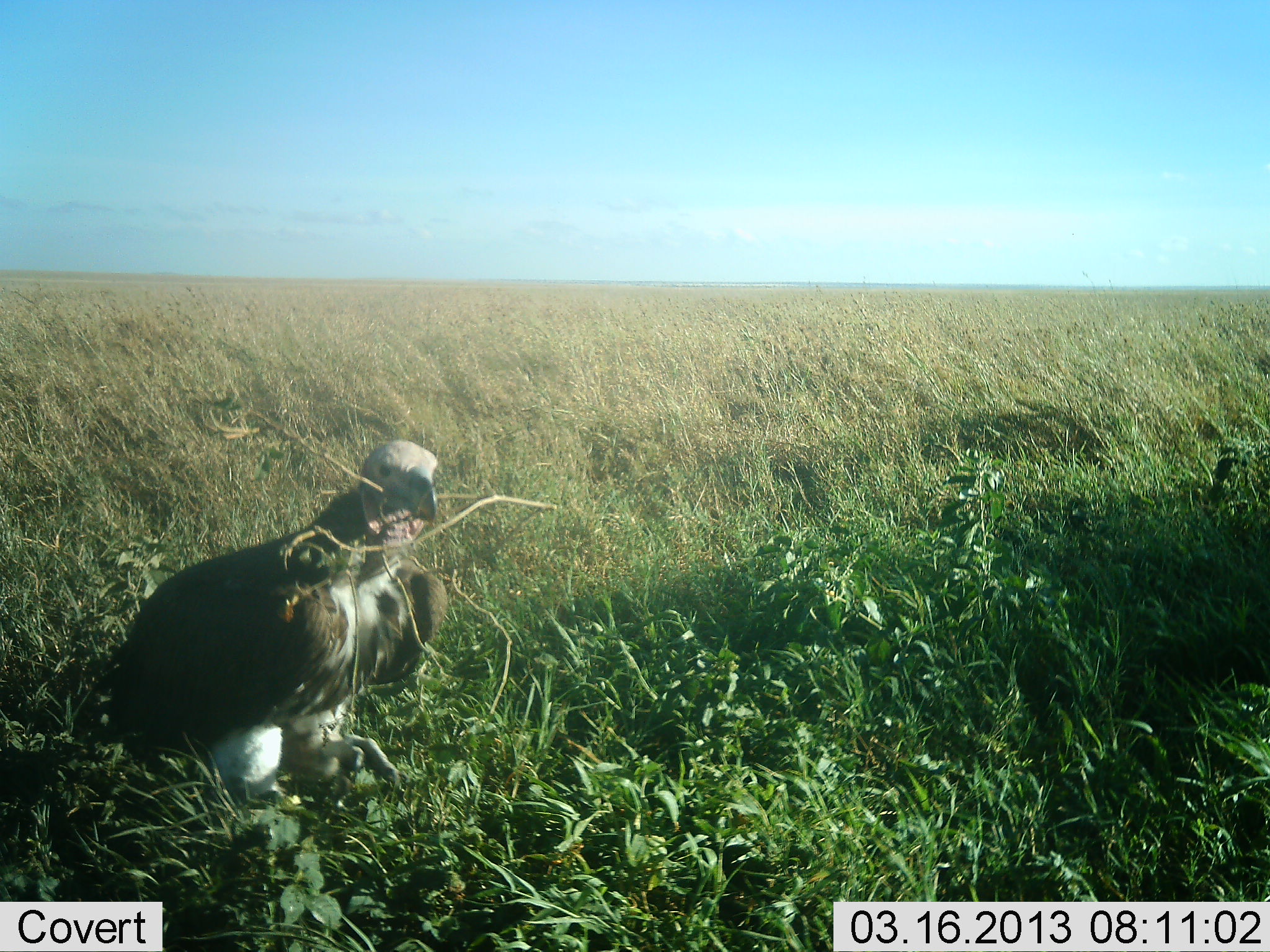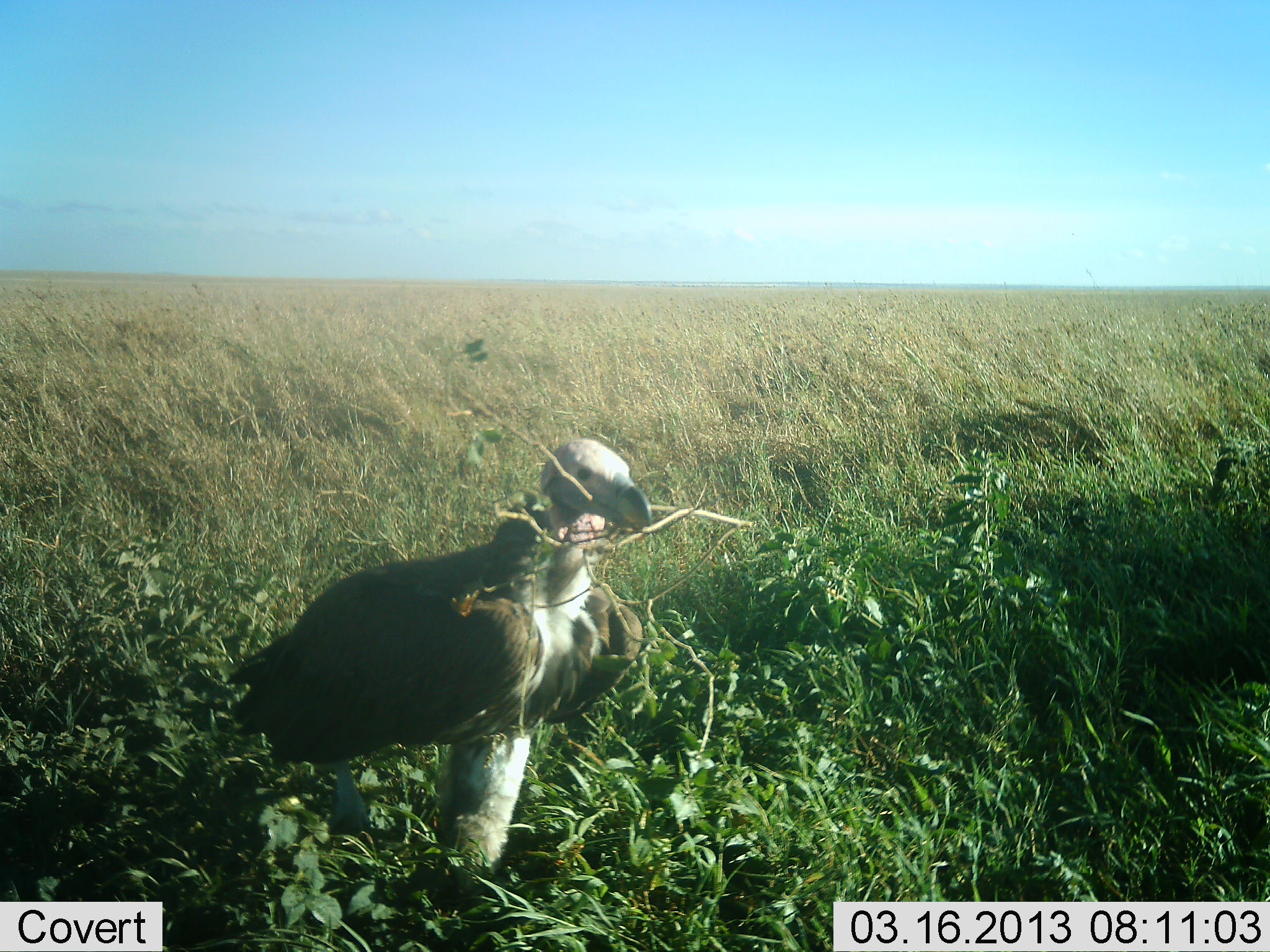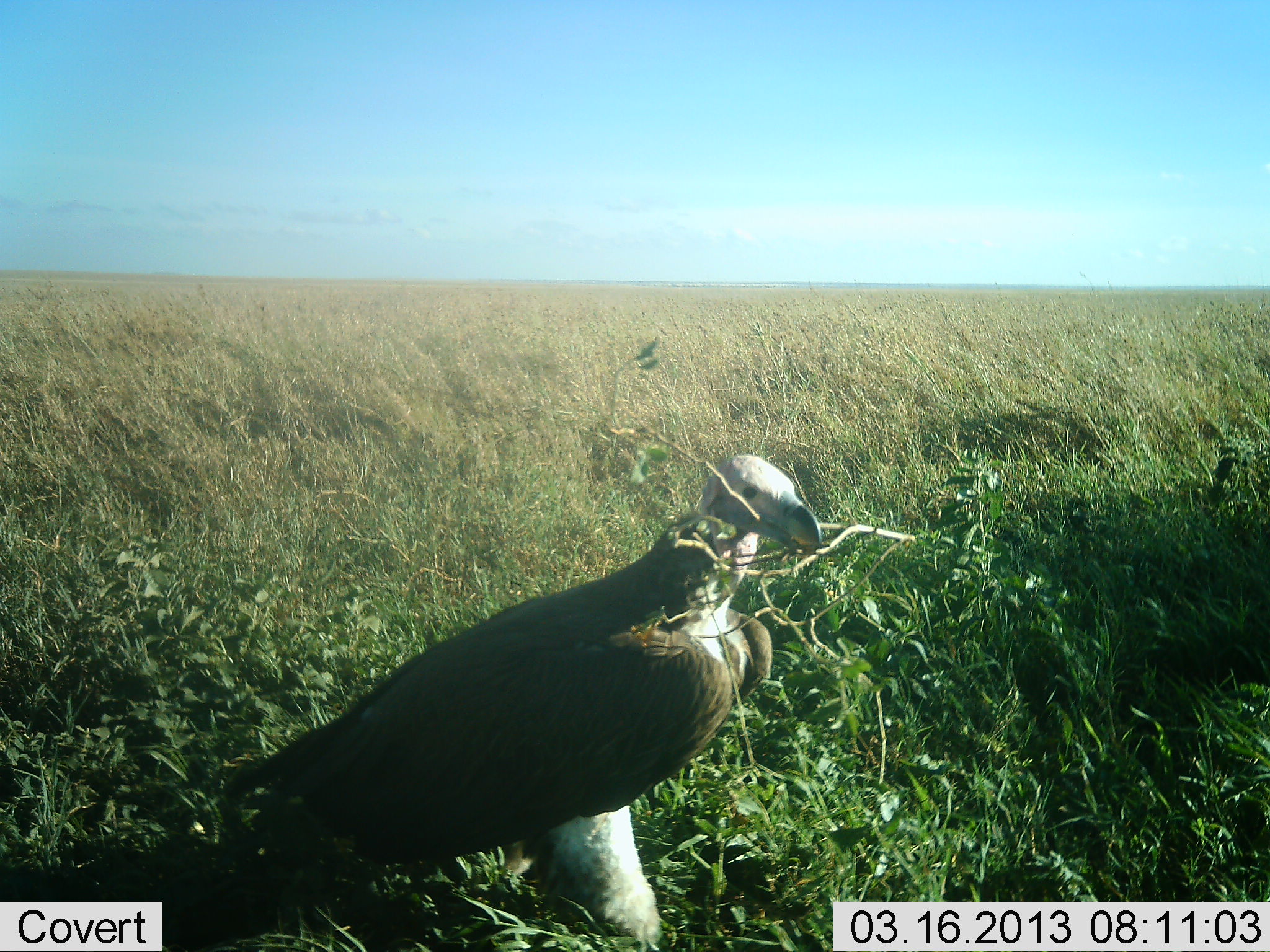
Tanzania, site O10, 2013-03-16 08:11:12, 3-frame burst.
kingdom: Animalia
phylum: Chordata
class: Aves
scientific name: Aves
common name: bird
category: otherbird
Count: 1.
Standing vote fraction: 11%.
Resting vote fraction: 5%.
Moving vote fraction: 81%.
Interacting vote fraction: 8%.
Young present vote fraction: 0%.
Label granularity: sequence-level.